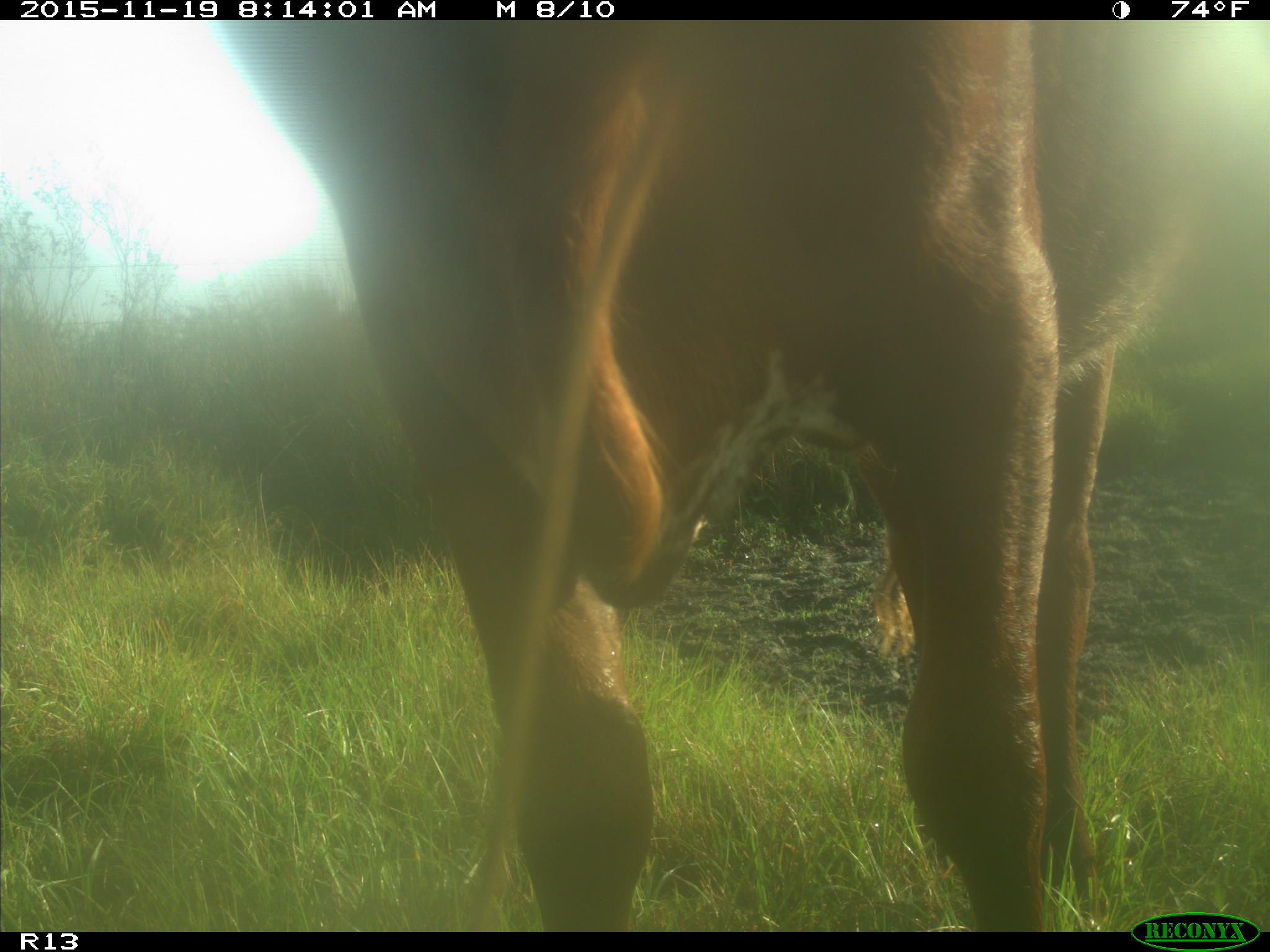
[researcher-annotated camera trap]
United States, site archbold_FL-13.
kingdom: Animalia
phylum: Chordata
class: Mammalia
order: Artiodactyla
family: Bovidae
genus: Bos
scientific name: Bos taurus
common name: domestic cow